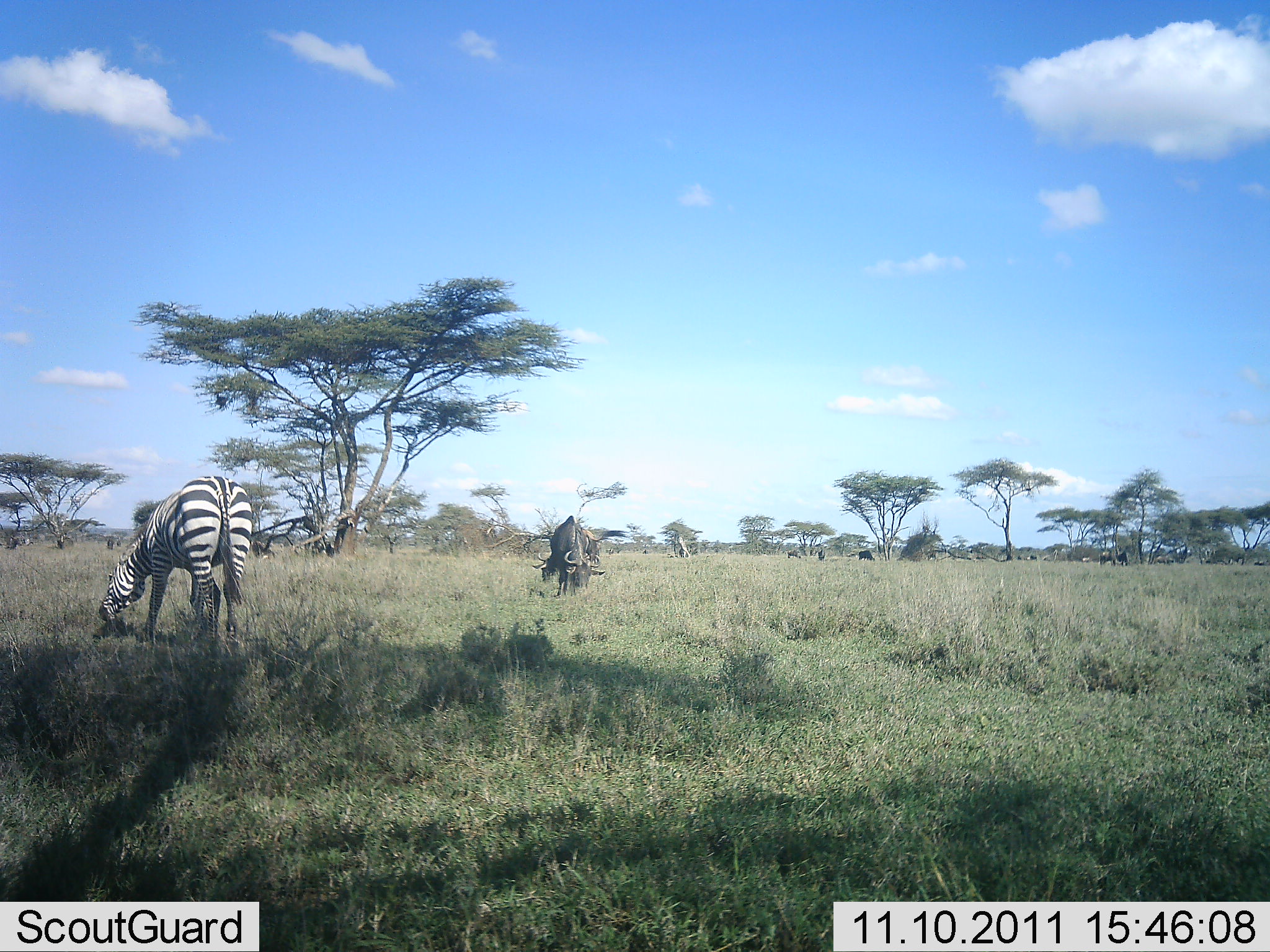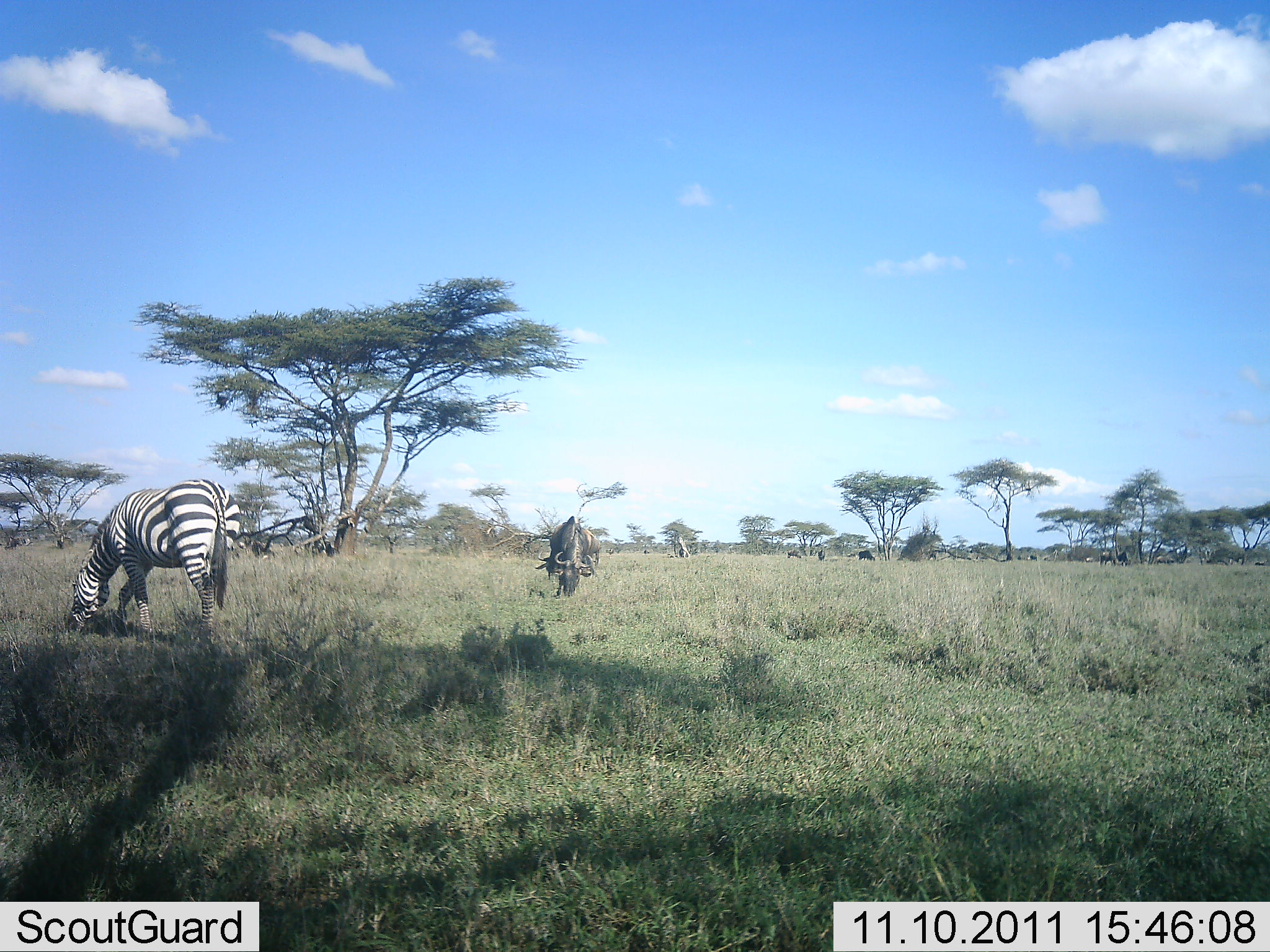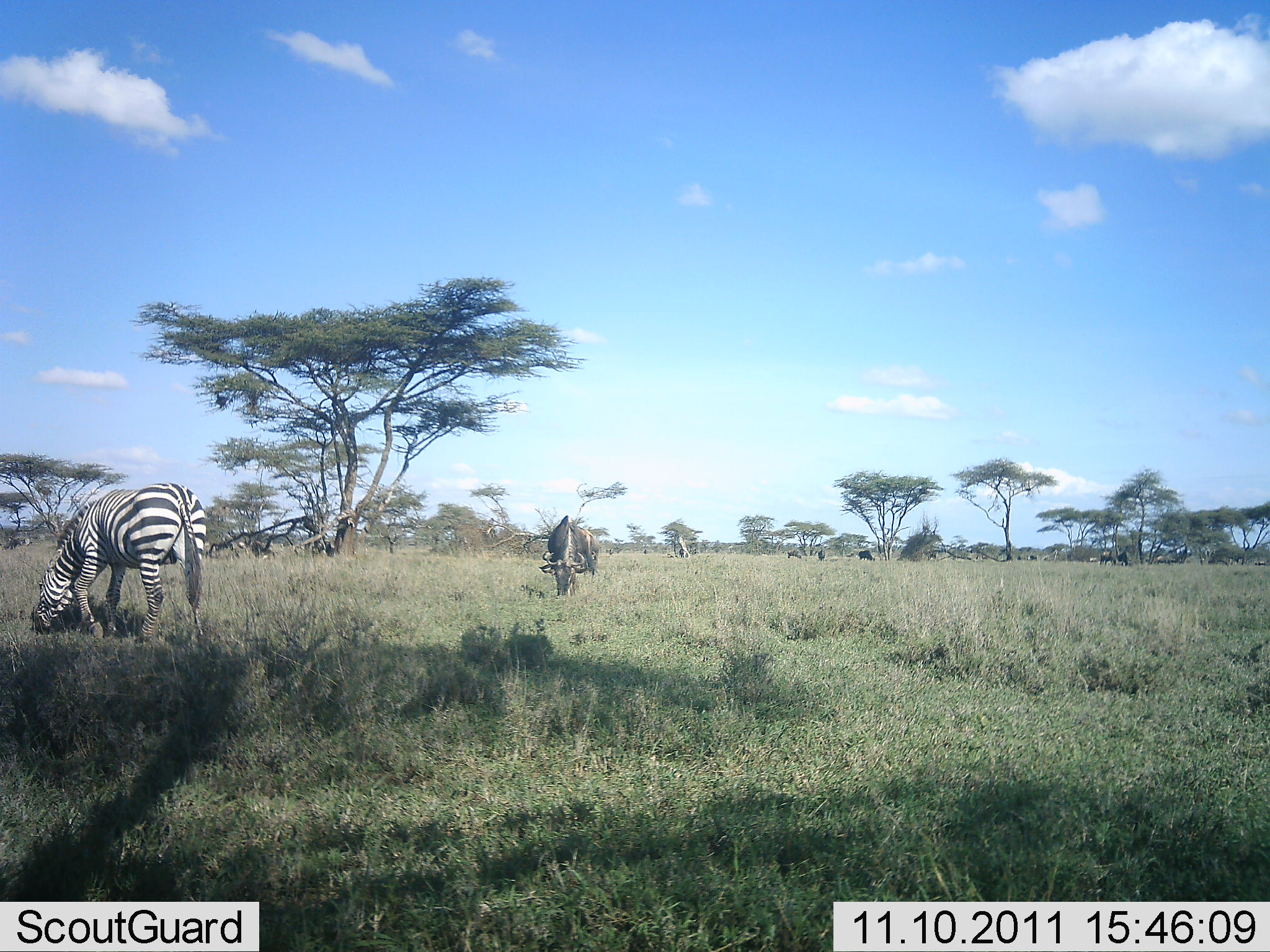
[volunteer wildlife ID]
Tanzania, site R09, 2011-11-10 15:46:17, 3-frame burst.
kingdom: Animalia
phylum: Chordata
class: Mammalia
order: Artiodactyla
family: Bovidae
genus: Connochaetes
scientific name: Connochaetes taurinus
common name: blue wildebeest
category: wildebeest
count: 4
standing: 47%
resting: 0%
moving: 13%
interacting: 0%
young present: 0%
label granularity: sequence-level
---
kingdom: Animalia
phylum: Chordata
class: Mammalia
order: Perissodactyla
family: Equidae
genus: Equus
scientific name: Equus quagga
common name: plains zebra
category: zebra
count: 1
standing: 31%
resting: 0%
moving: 12%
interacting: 0%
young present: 0%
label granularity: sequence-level